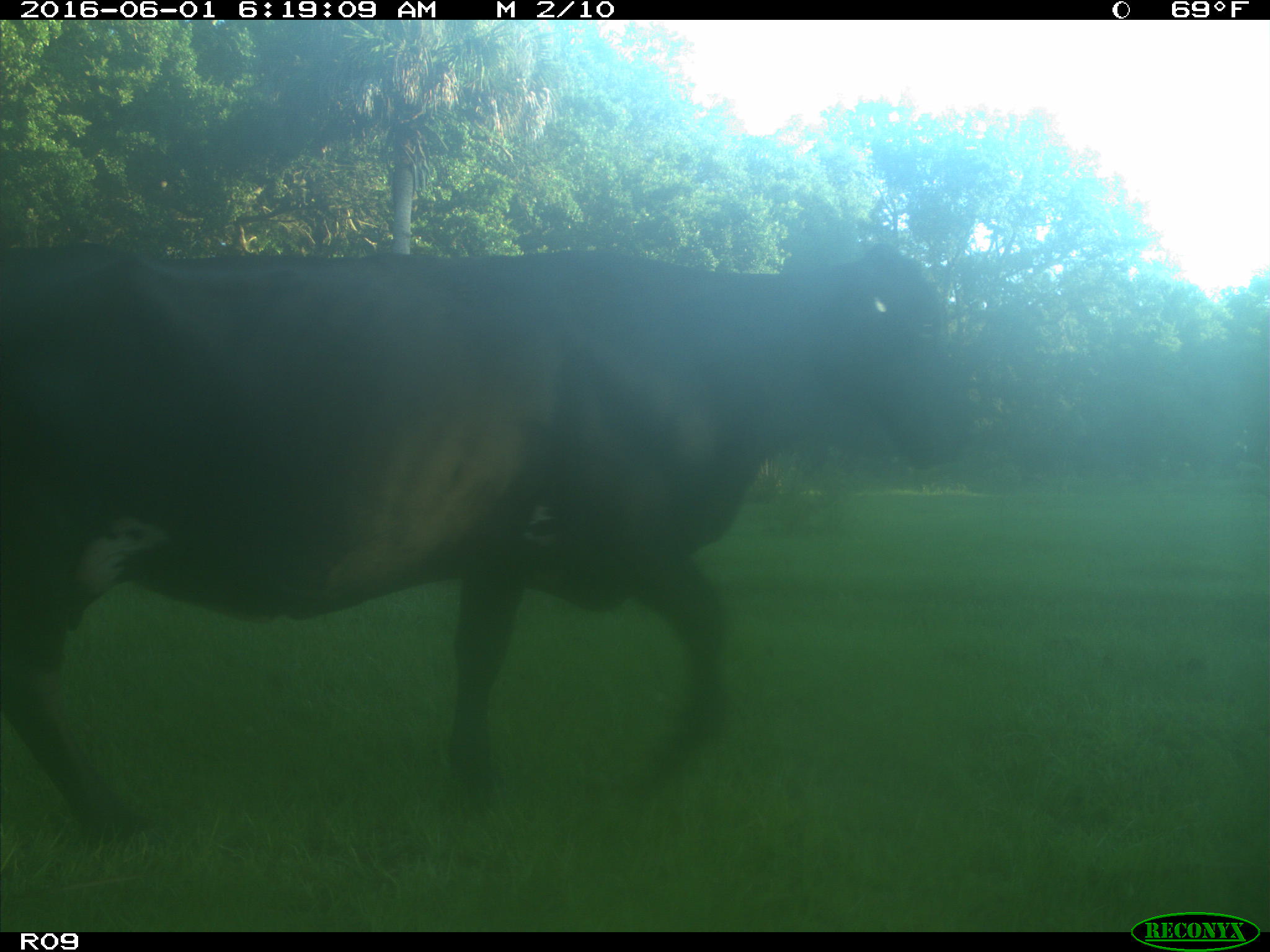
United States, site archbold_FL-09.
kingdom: Animalia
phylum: Chordata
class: Mammalia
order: Artiodactyla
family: Bovidae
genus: Bos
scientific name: Bos taurus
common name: domestic cow